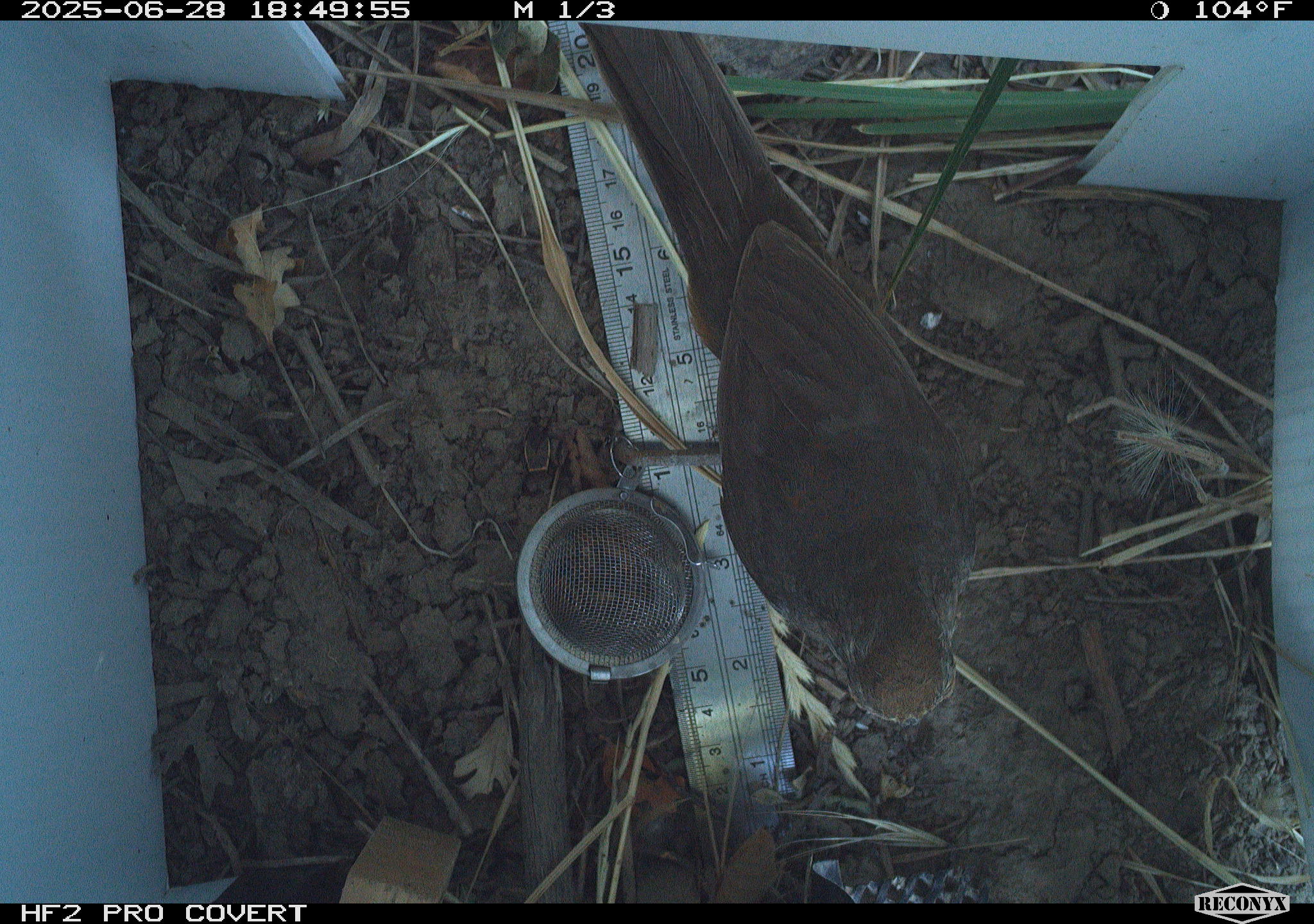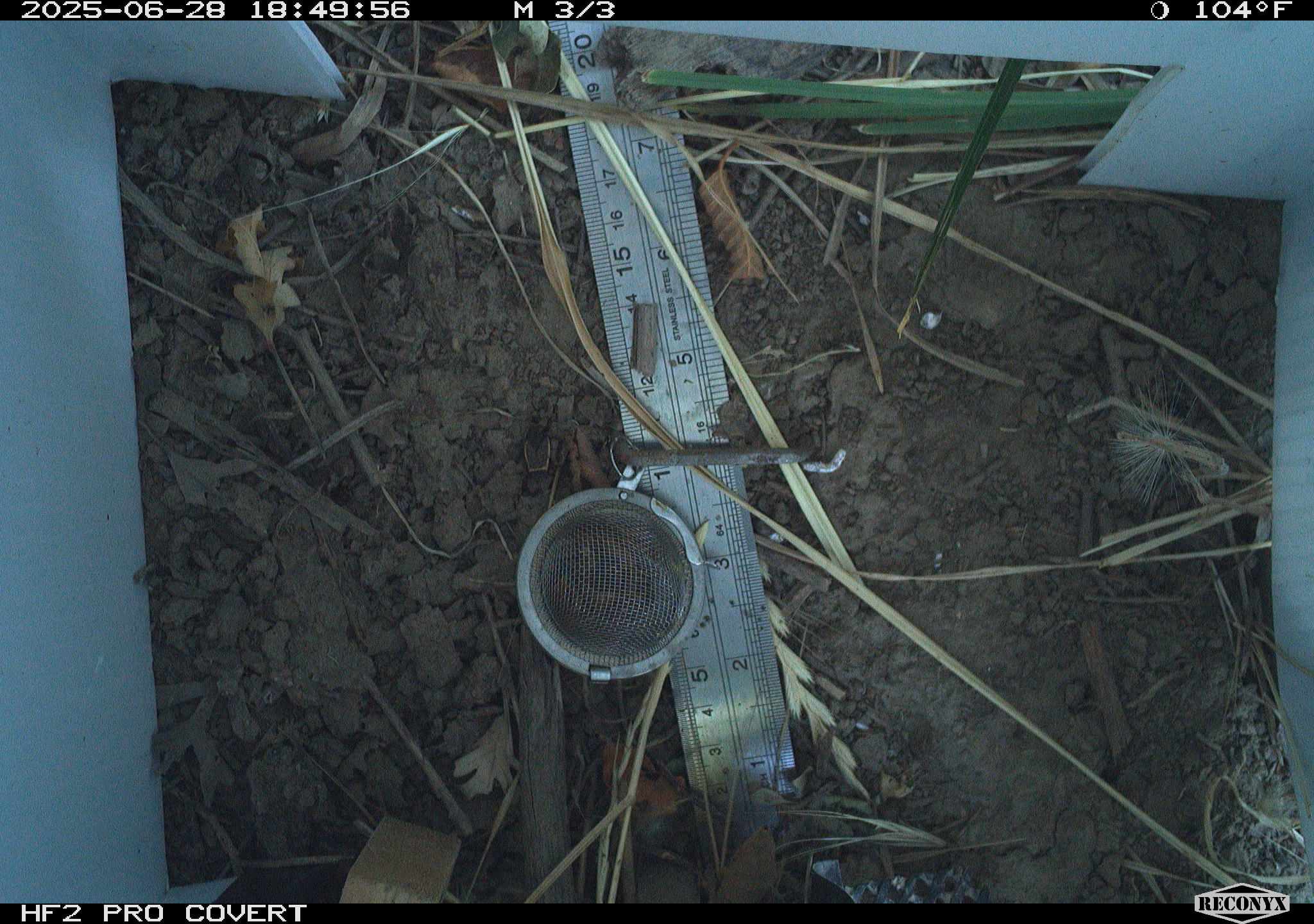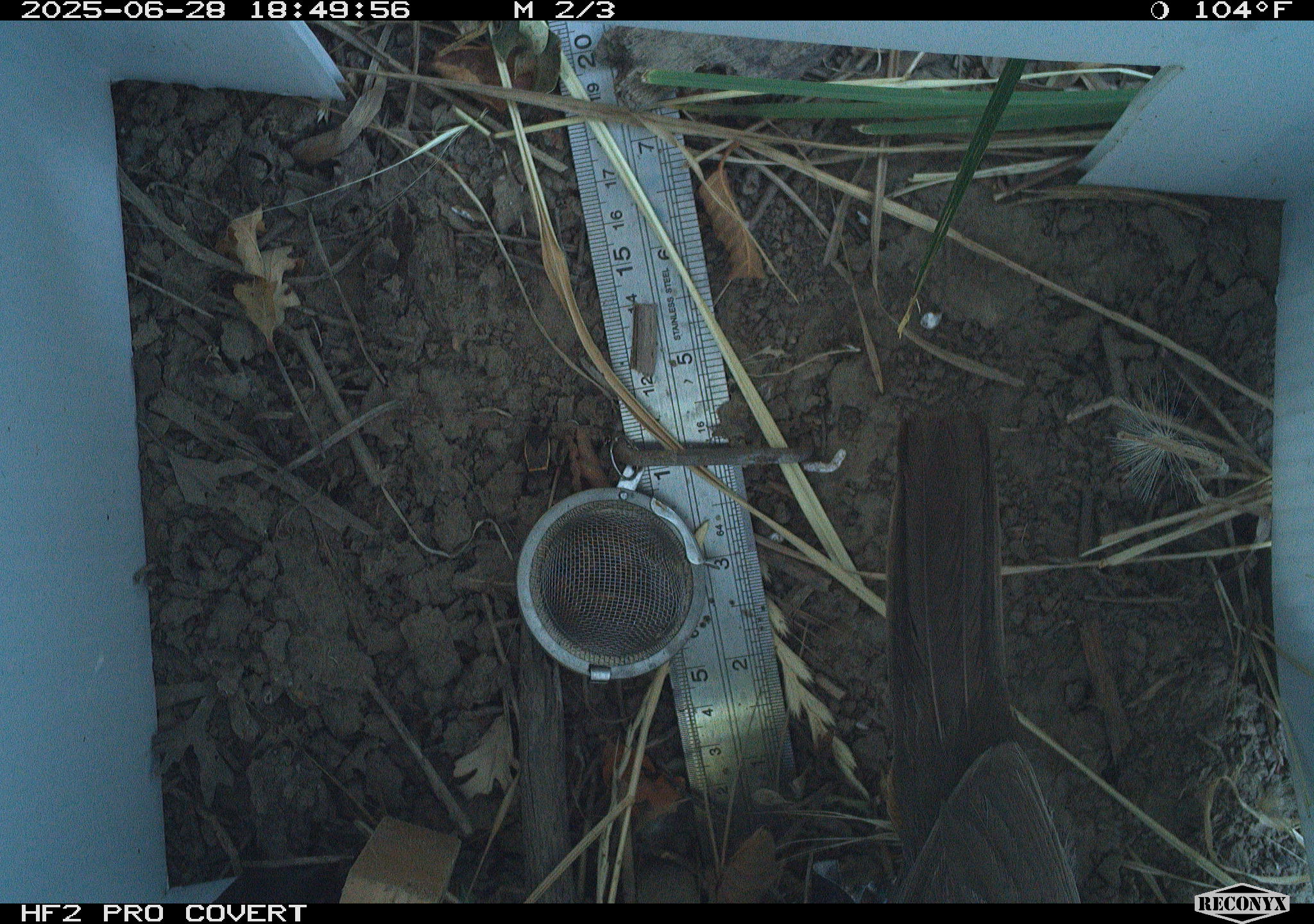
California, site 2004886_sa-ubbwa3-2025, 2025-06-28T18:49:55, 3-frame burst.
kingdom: Animalia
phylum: Chordata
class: Aves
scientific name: Aves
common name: bird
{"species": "bird (Aves)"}